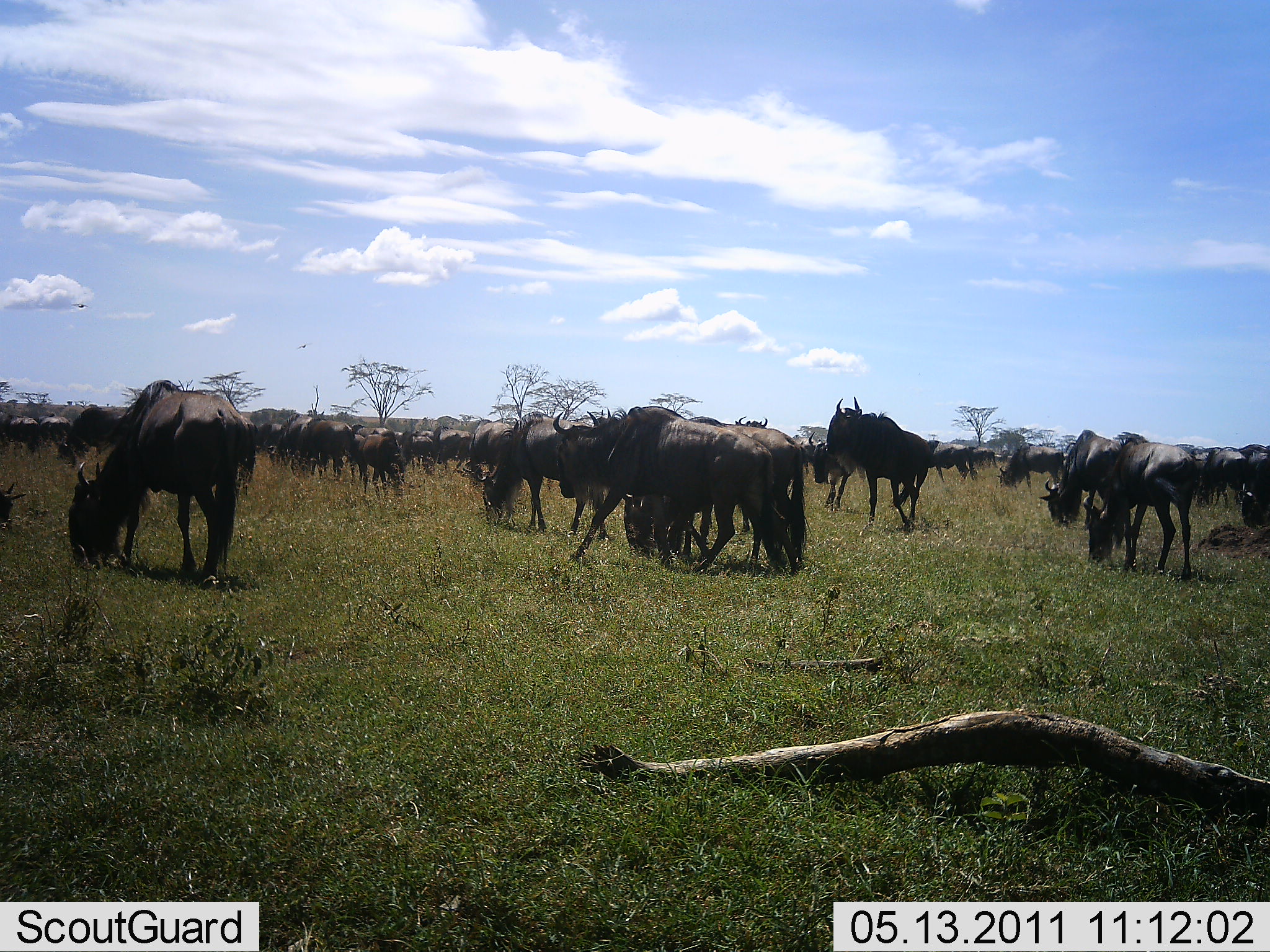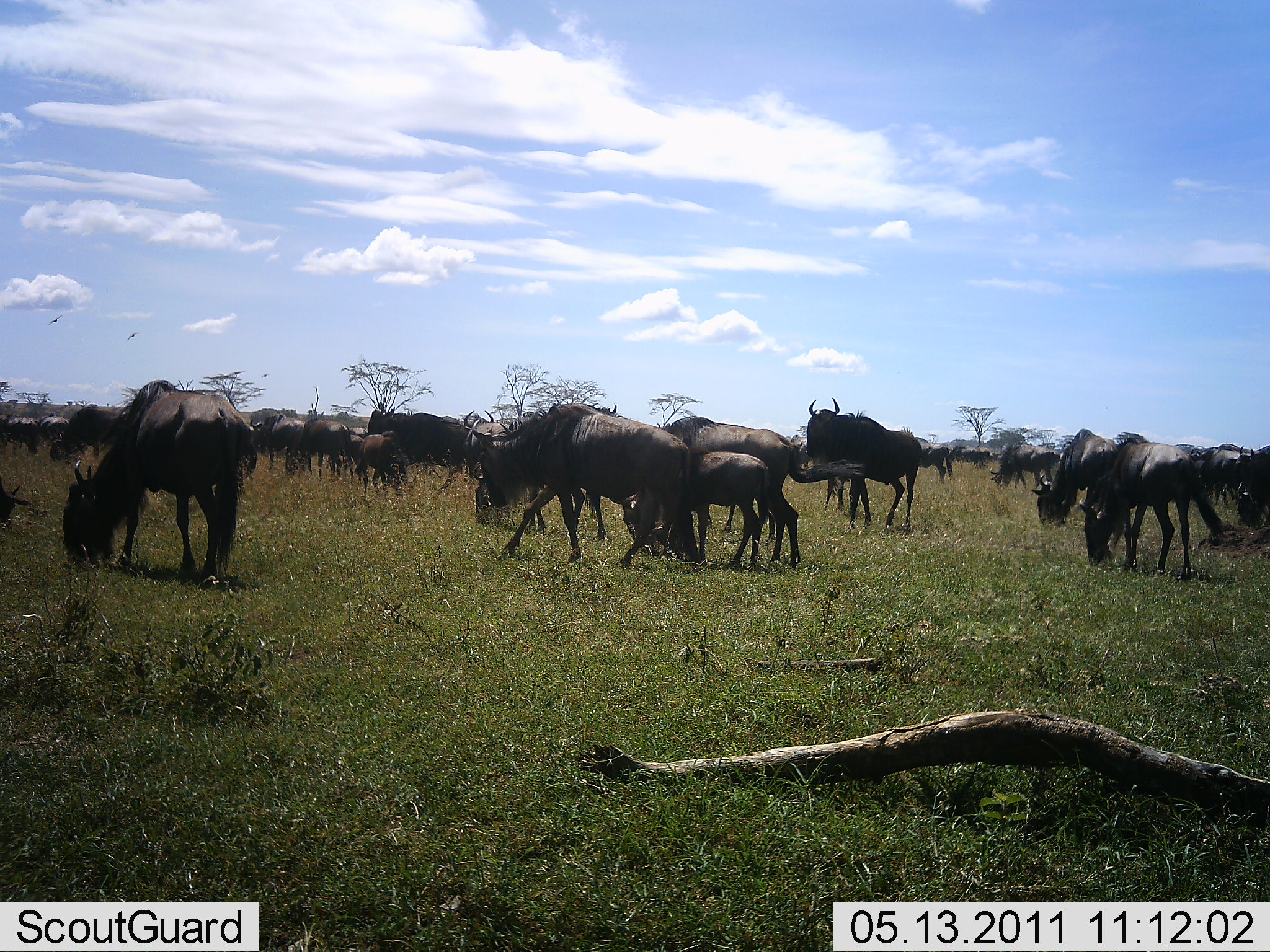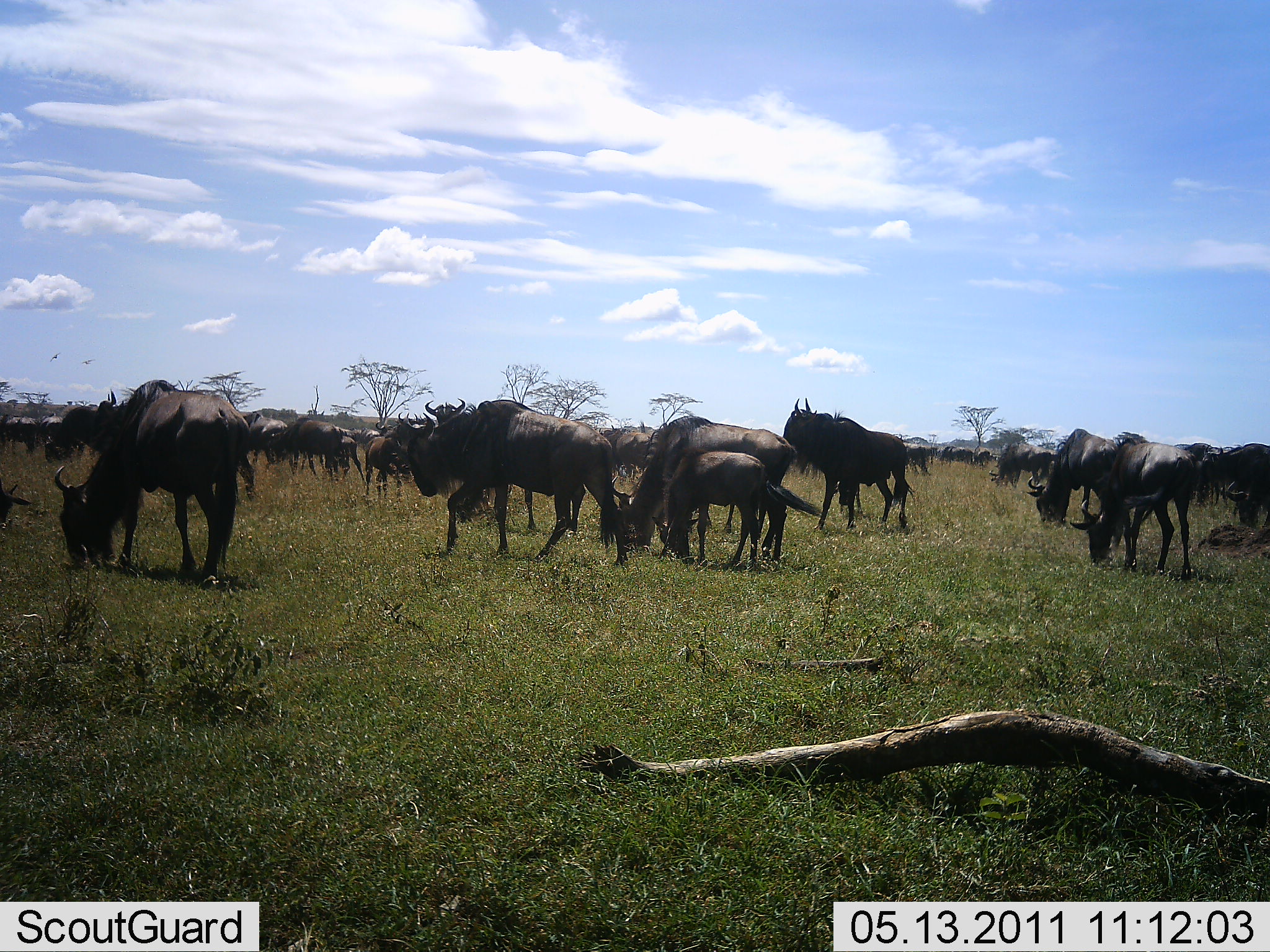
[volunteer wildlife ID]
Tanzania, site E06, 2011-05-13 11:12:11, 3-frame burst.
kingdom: Animalia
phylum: Chordata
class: Mammalia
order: Artiodactyla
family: Bovidae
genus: Connochaetes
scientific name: Connochaetes taurinus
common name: blue wildebeest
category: wildebeest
Wildebeest (blue wildebeest) (Connochaetes taurinus), count 11-50. Behavior (volunteer vote fractions): standing 20%, resting 0%, moving 90%, interacting 10%. Young present (vote fraction): 70%. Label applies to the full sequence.